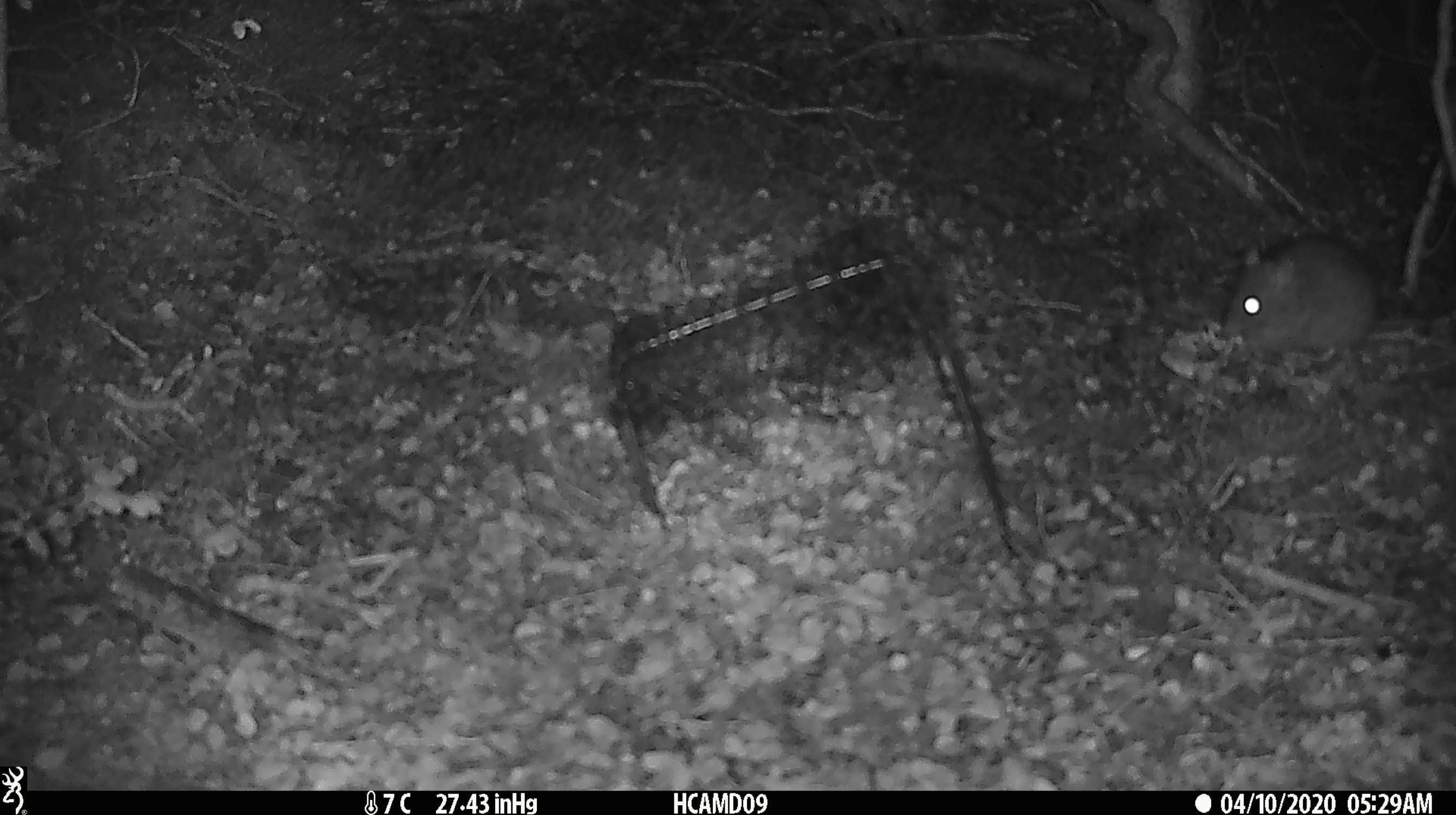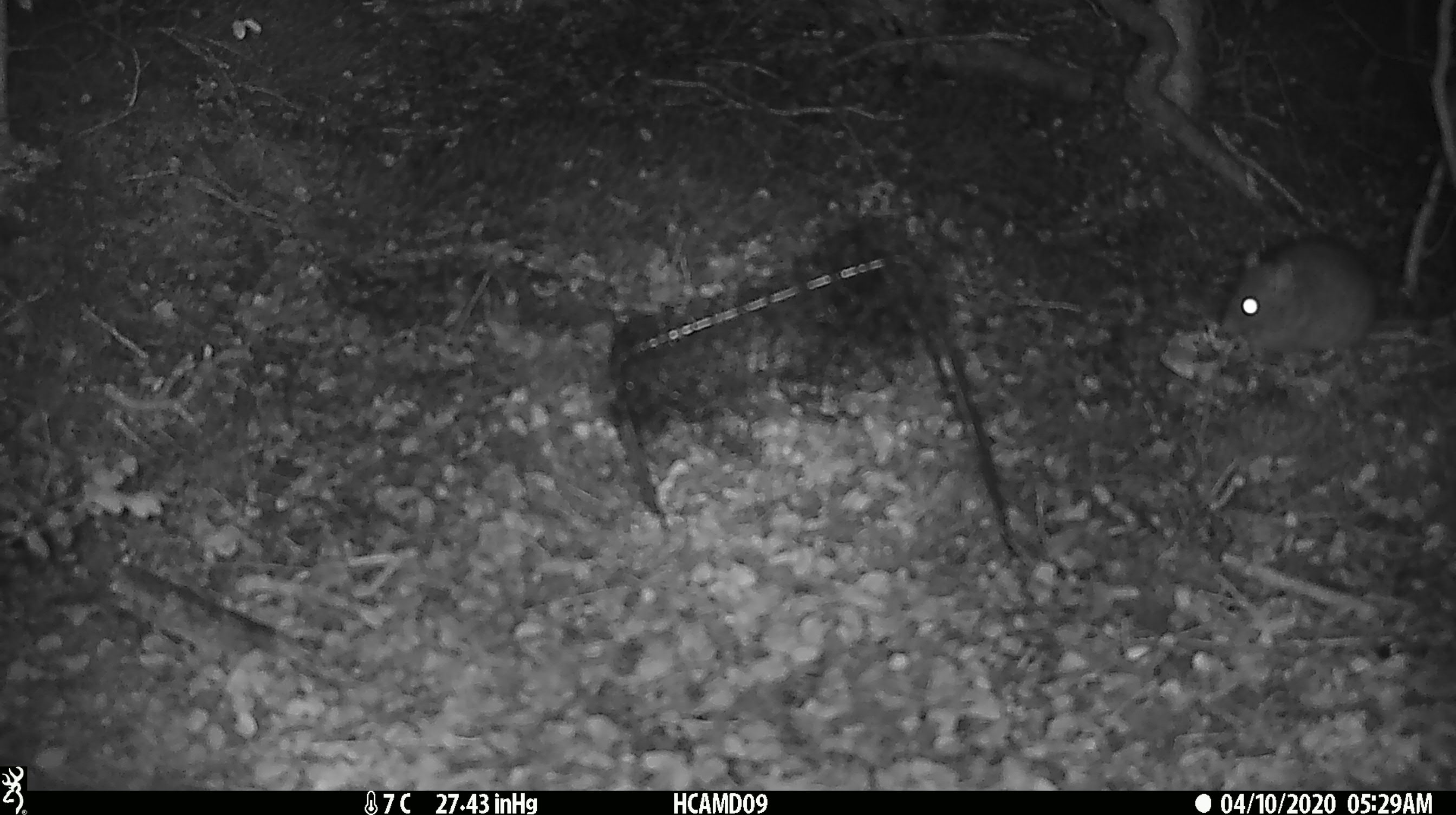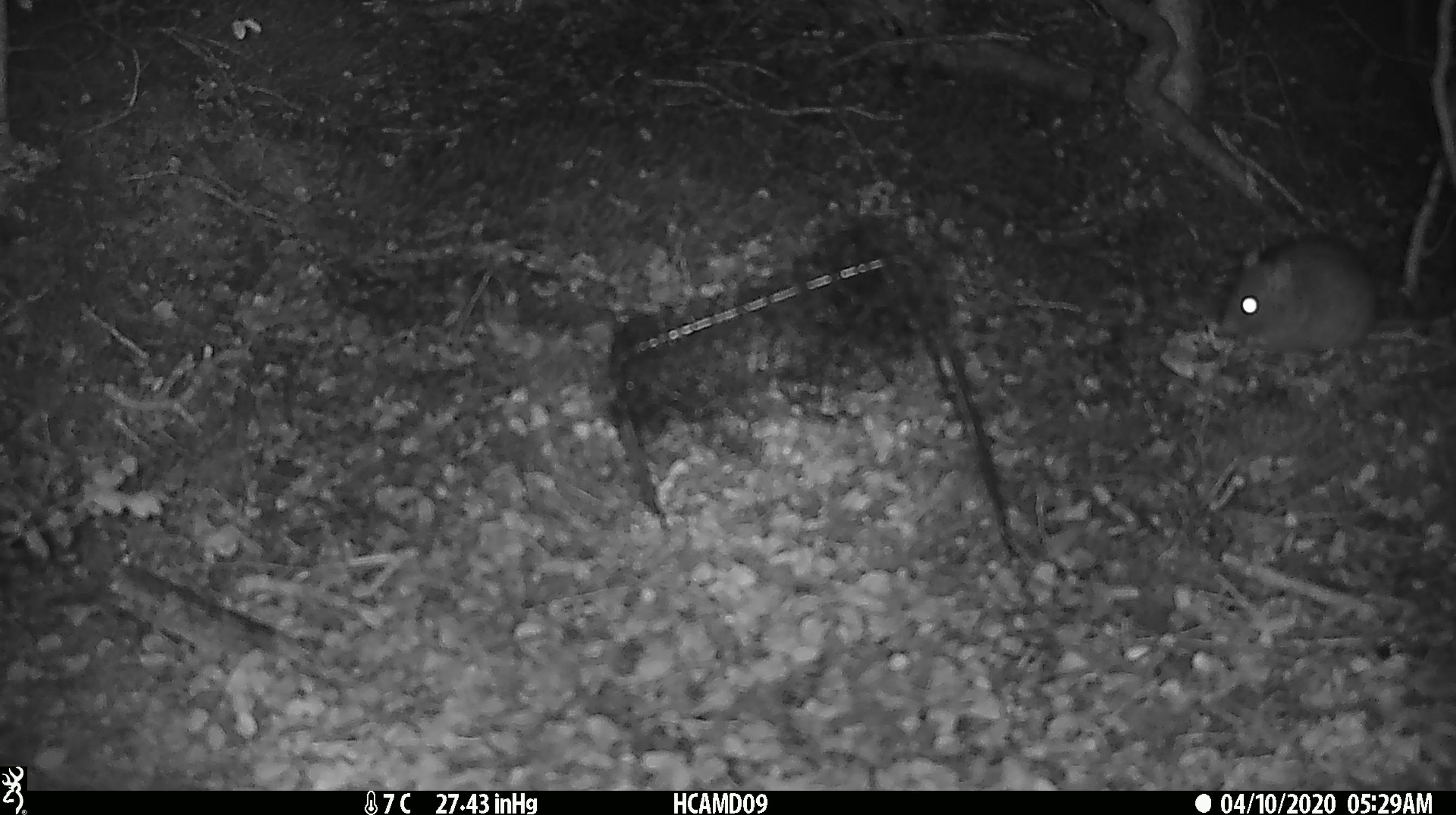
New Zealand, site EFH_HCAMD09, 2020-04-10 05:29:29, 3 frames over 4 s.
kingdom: Animalia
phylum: Chordata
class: Mammalia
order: Rodentia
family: Muridae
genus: Rattus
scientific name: Rattus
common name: rat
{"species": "rat (Rattus)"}